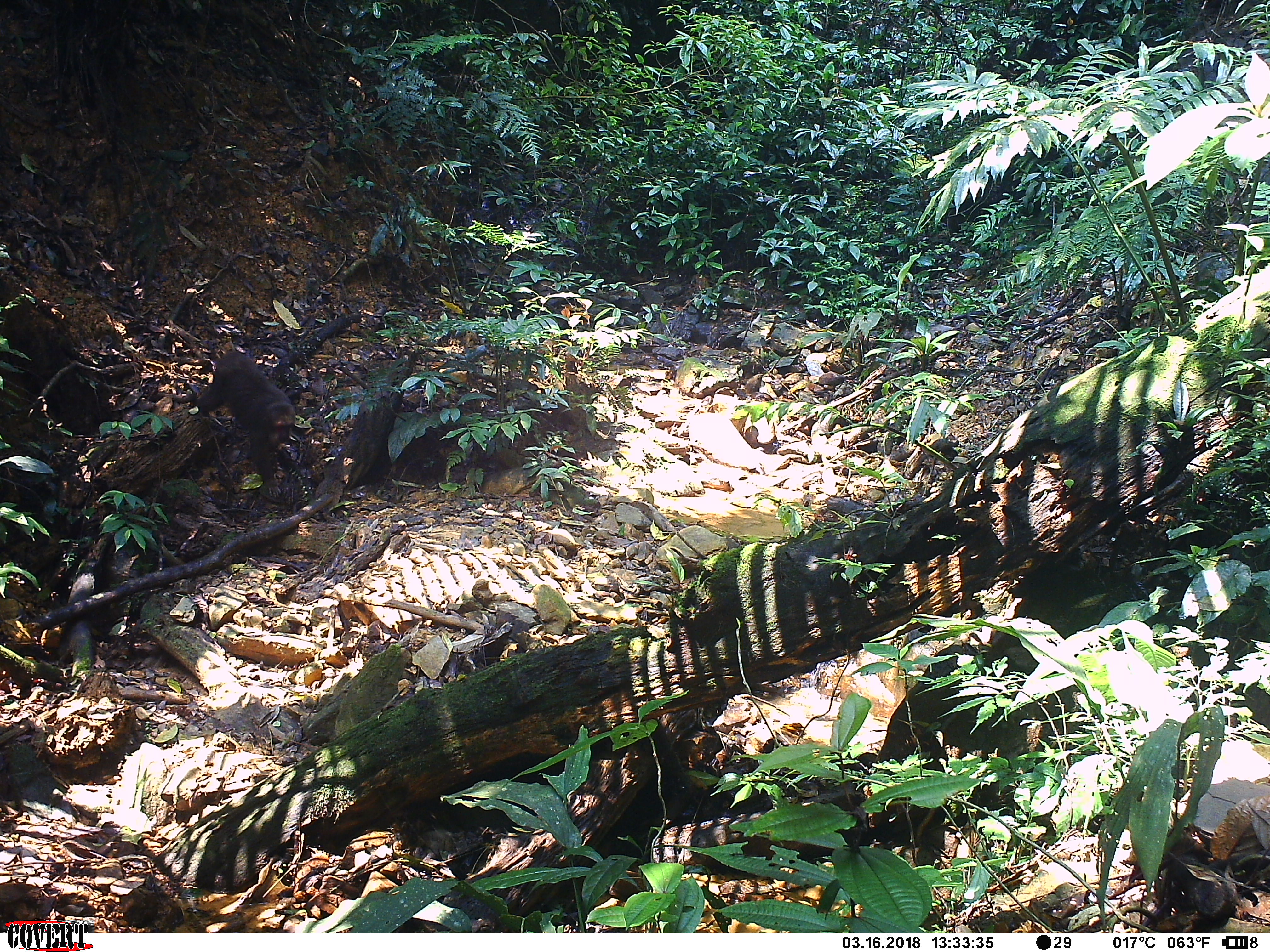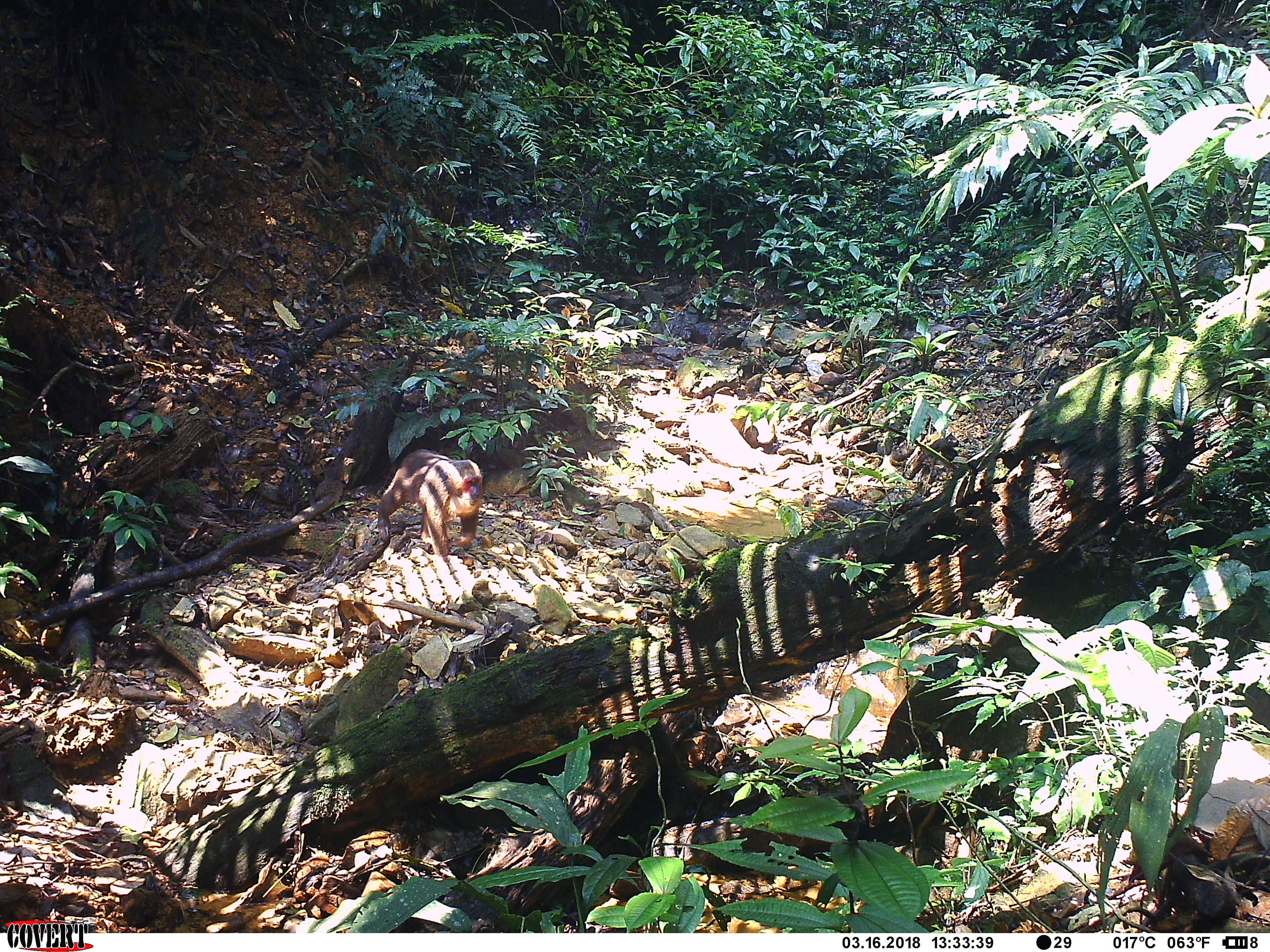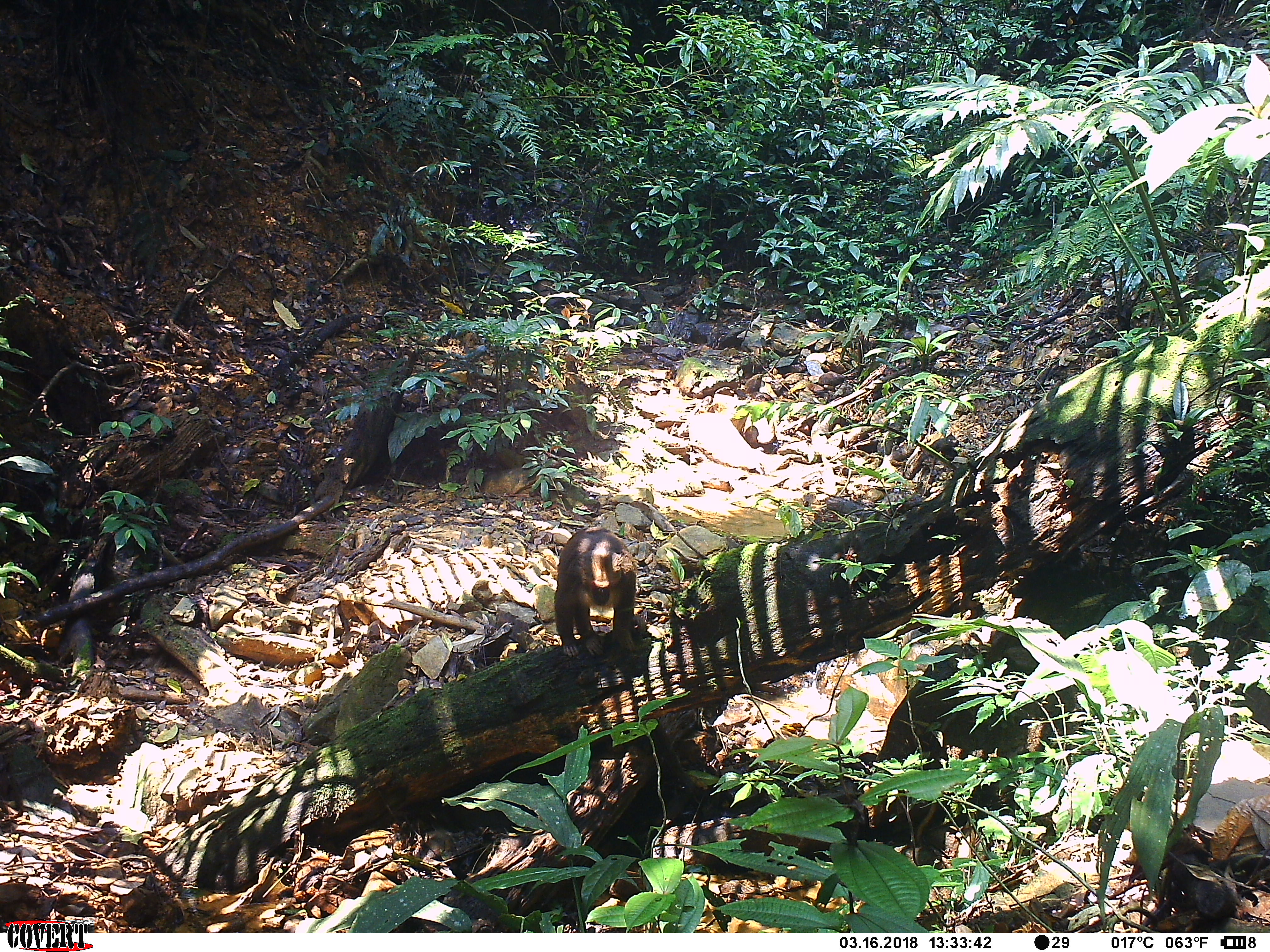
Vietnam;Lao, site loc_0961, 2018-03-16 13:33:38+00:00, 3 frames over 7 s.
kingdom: Animalia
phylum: Chordata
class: Mammalia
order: Primates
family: Cercopithecidae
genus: Macaca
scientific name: Macaca arctoides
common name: stump-tailed macaque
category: stump tailed macaque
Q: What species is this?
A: Stump tailed macaque (stump-tailed macaque) (Macaca arctoides).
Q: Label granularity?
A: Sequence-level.